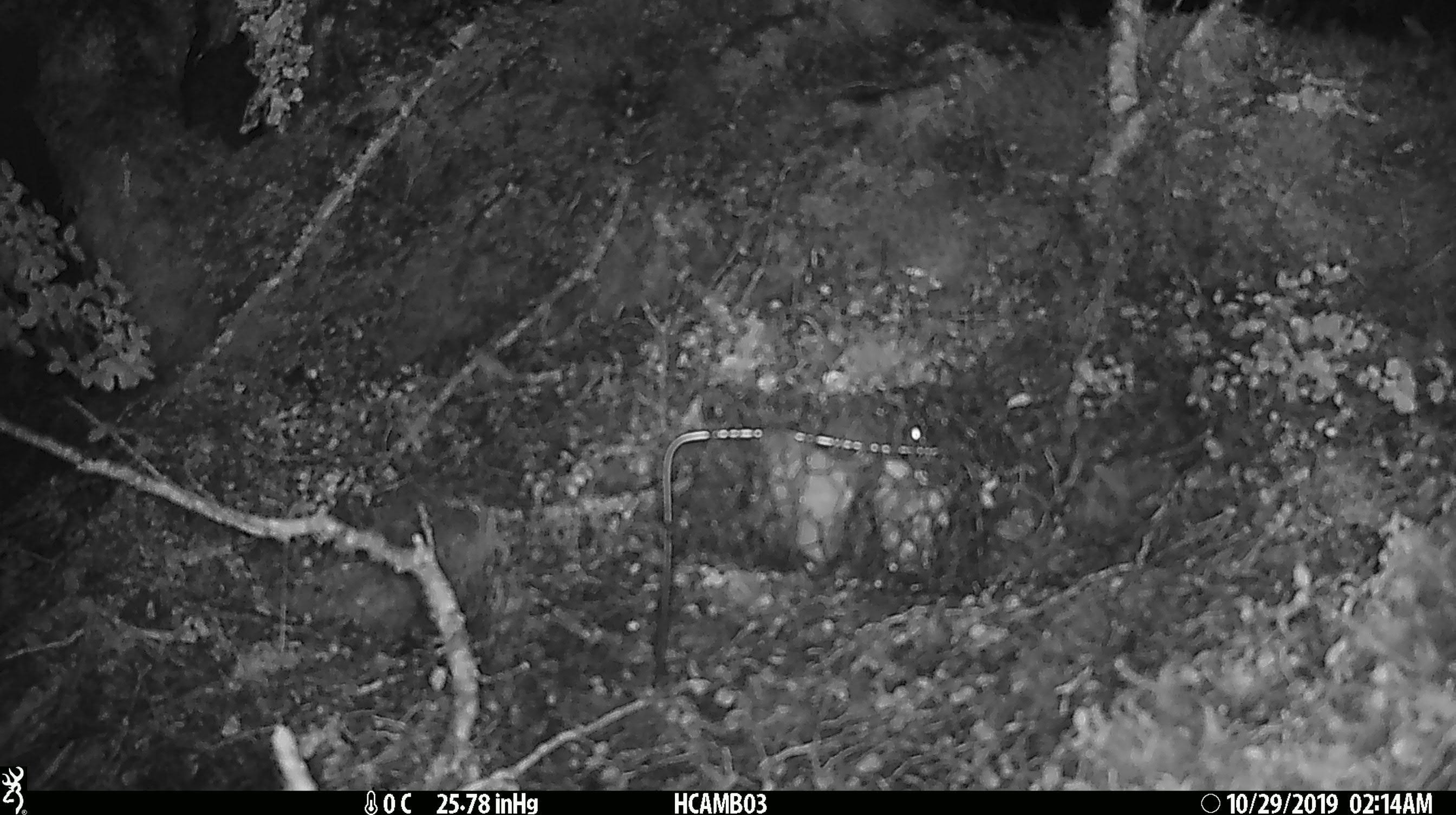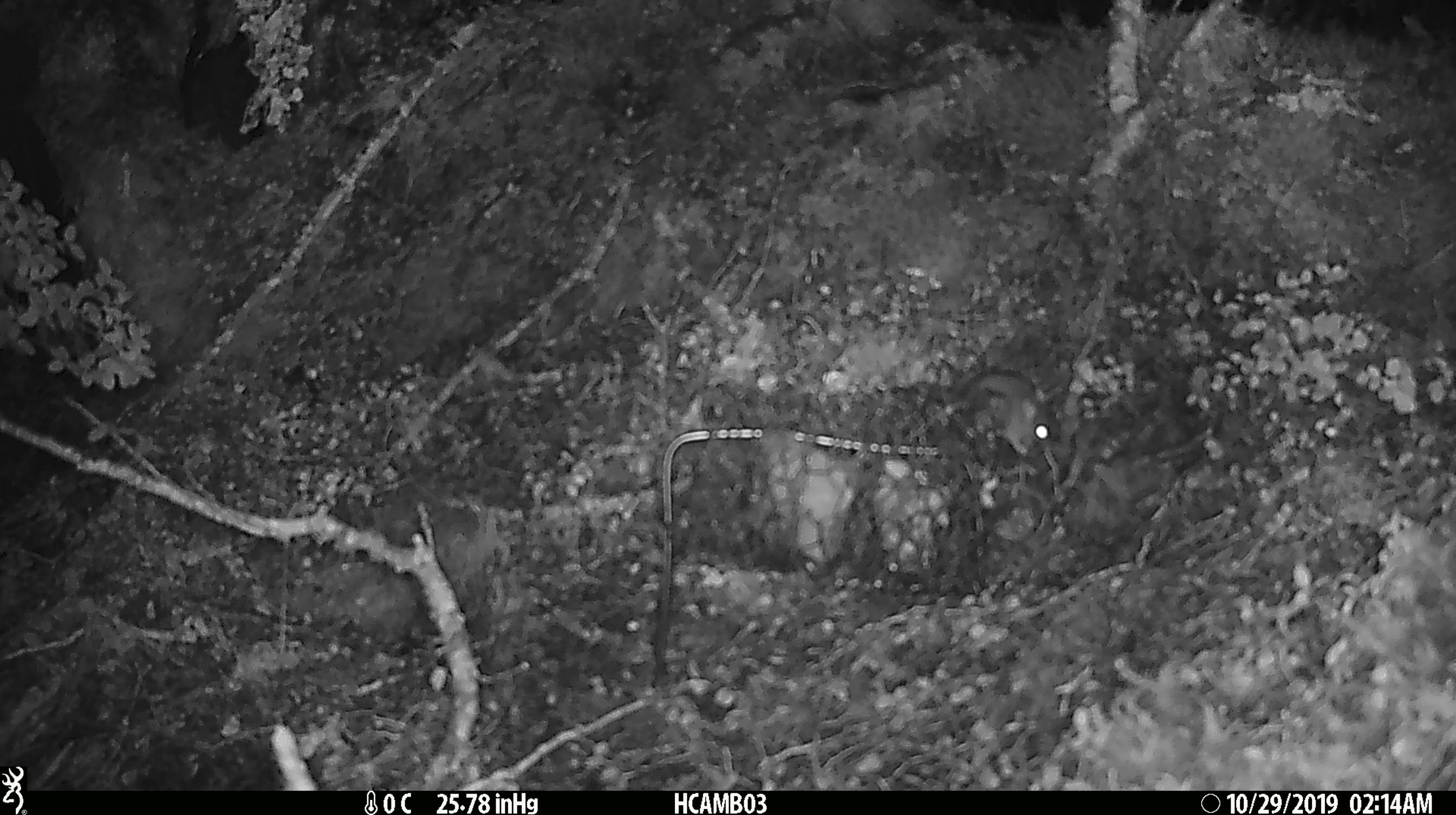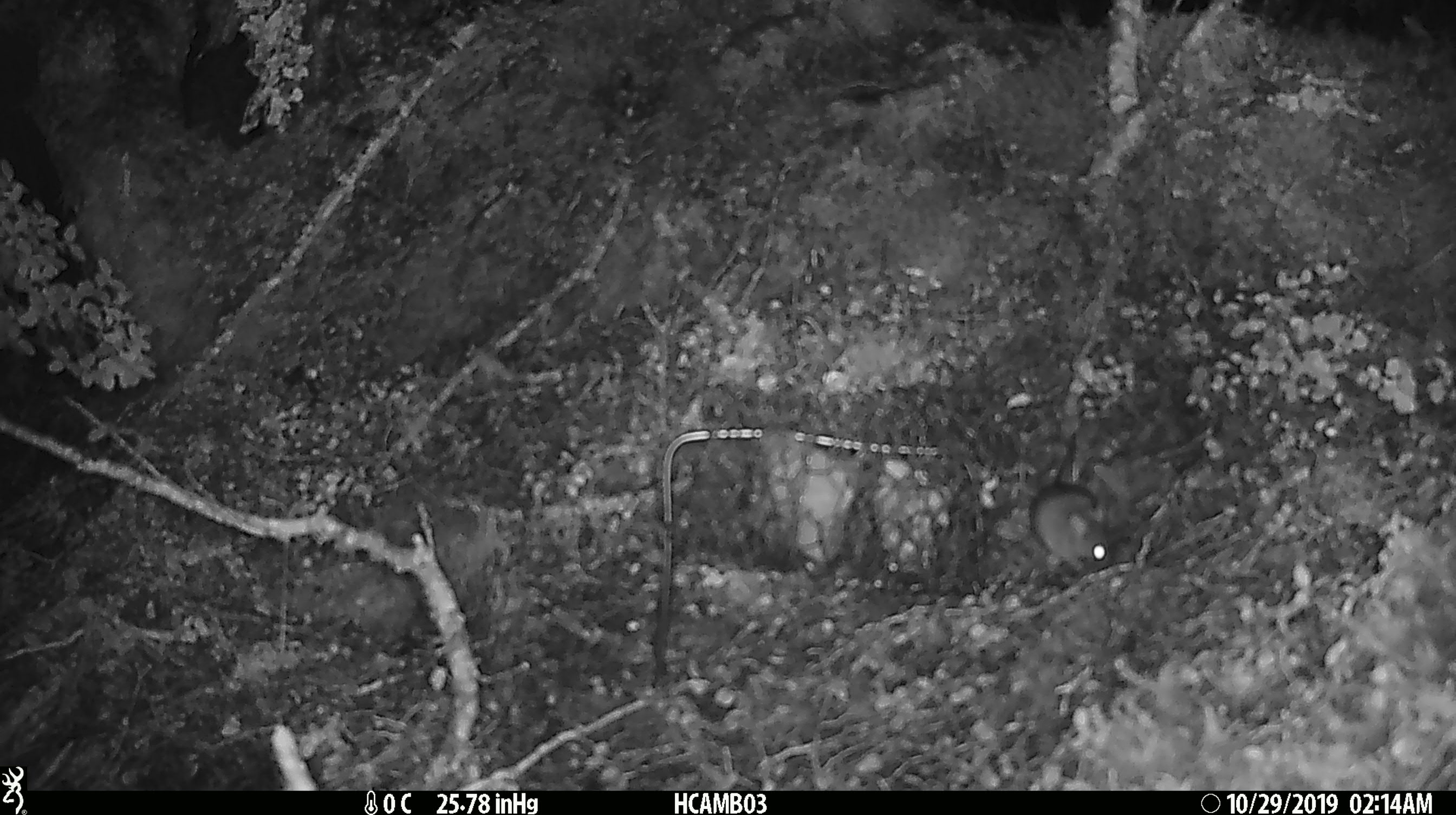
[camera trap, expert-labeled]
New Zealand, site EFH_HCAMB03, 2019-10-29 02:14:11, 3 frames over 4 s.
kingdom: Animalia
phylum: Chordata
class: Mammalia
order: Rodentia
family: Muridae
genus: Mus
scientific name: Mus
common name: mouse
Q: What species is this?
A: Mouse (Mus).